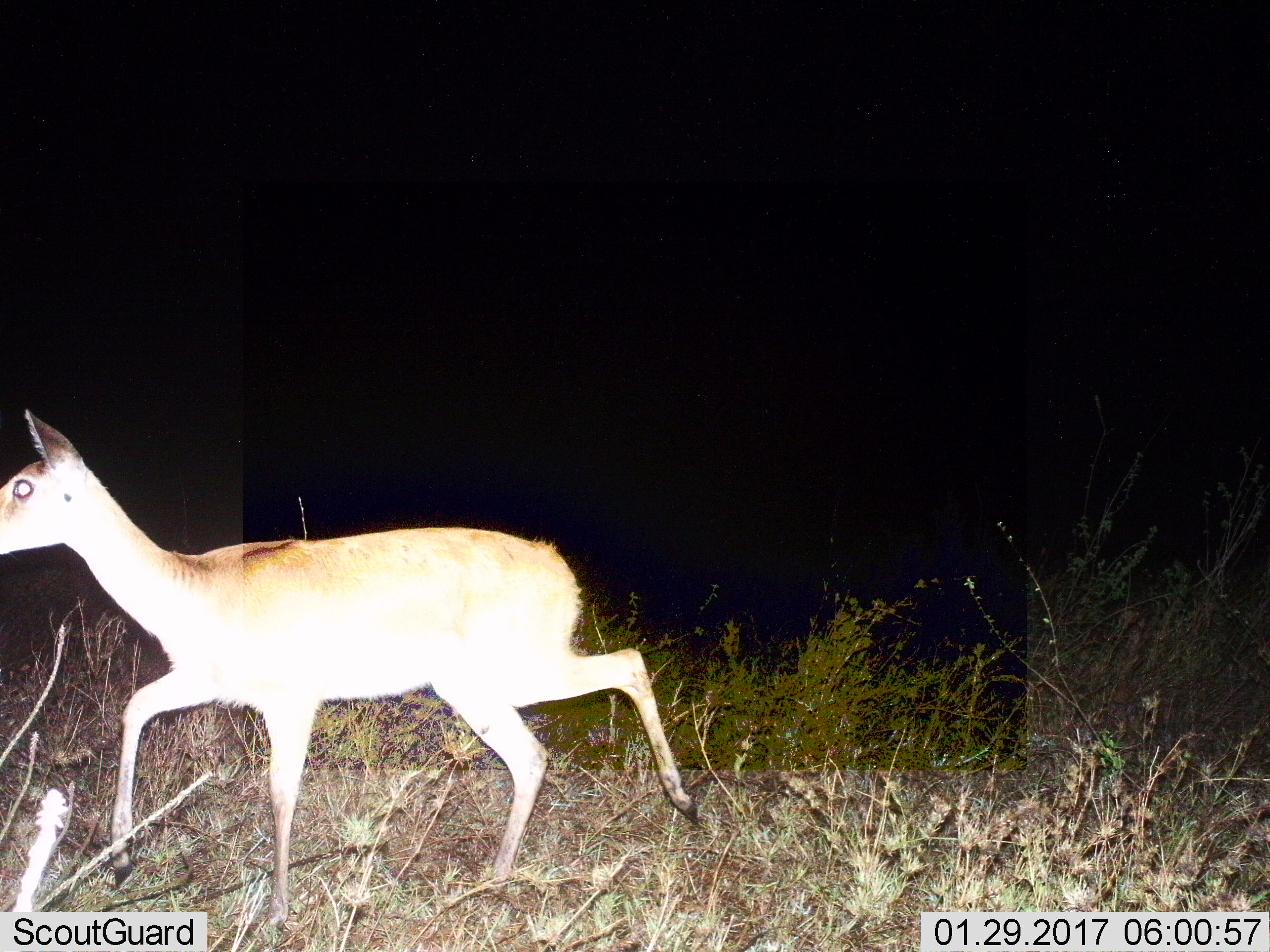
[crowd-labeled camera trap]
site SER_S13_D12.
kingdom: Animalia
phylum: Chordata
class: Mammalia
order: Artiodactyla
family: Bovidae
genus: Redunca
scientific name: Redunca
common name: reedbuck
Reedbuck (Redunca), count 1. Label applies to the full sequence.